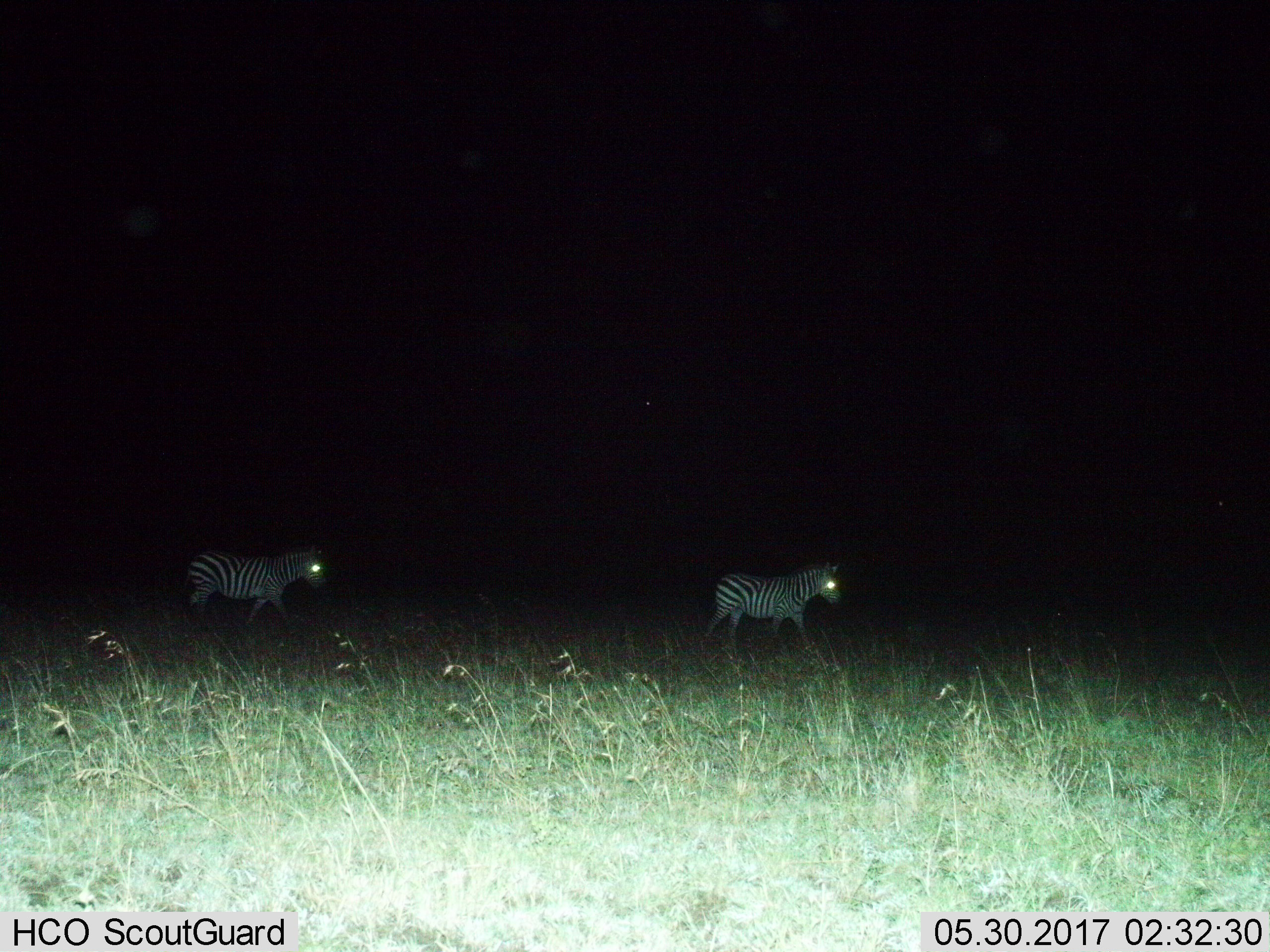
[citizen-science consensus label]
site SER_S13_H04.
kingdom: Animalia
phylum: Chordata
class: Mammalia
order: Perissodactyla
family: Equidae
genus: Equus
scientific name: Equus quagga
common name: plains zebra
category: zebraplains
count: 2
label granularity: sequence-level